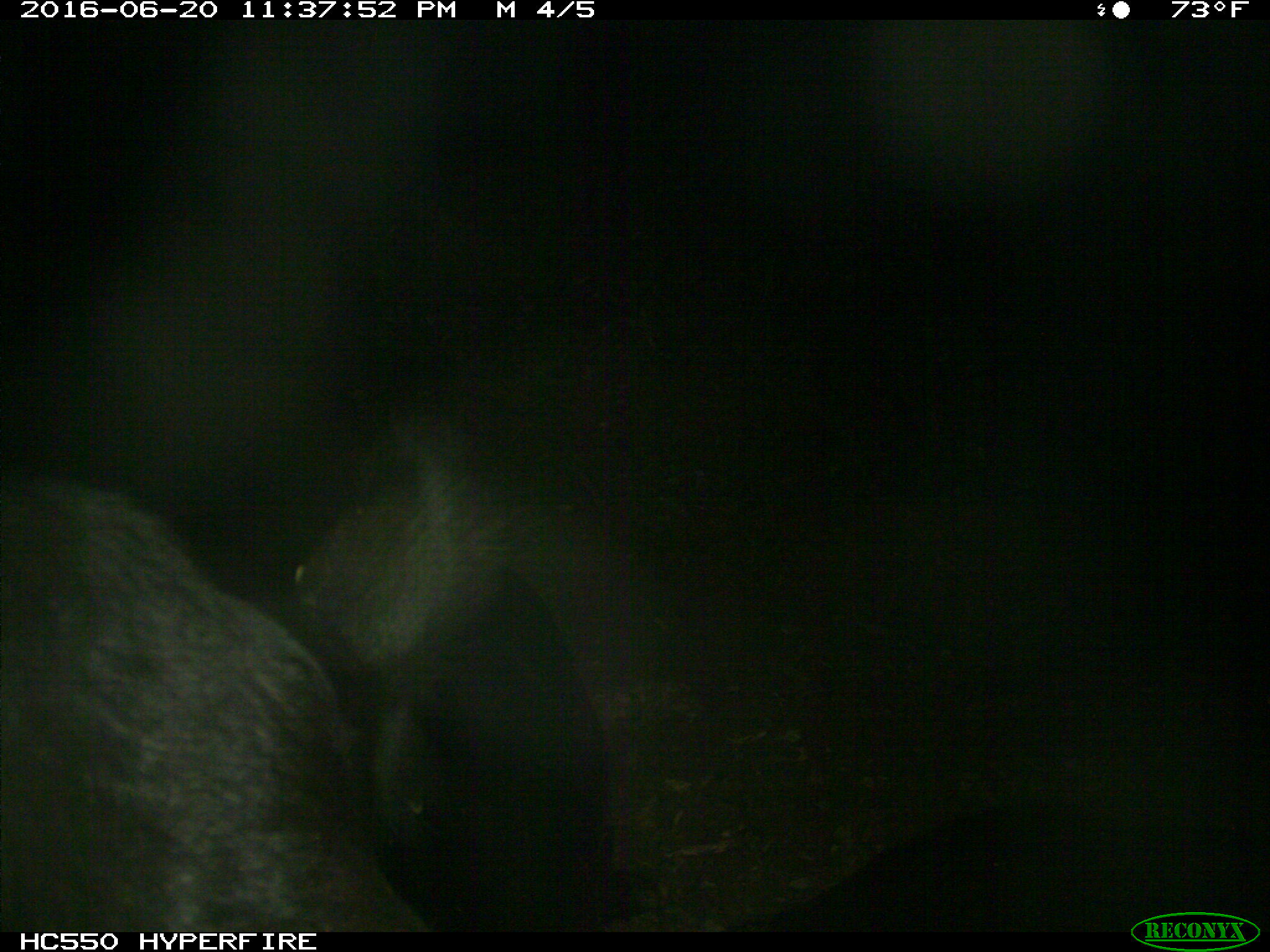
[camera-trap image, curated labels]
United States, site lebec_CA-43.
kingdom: Animalia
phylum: Chordata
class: Mammalia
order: Artiodactyla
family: Bovidae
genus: Bos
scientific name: Bos taurus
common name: domestic cow